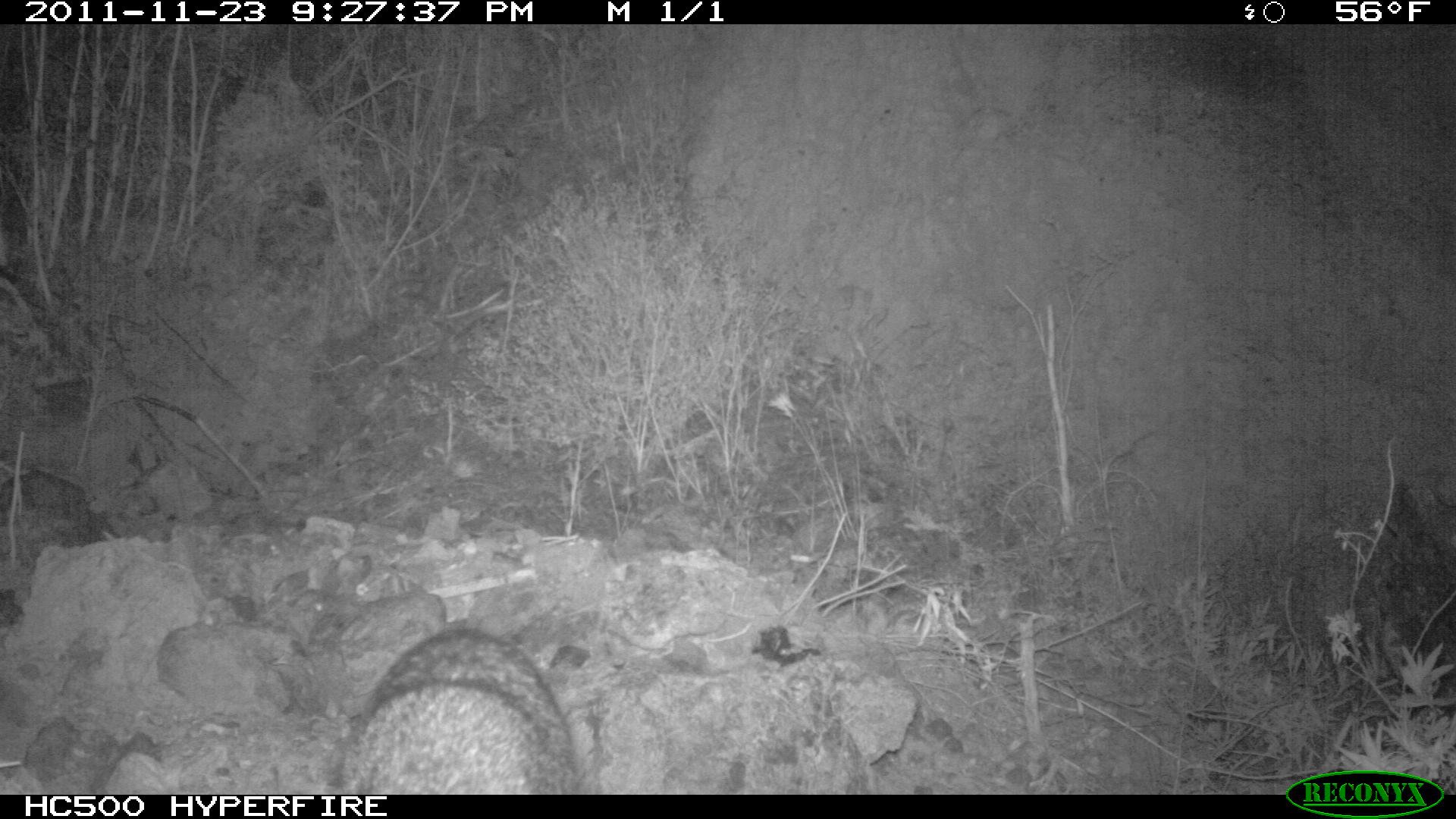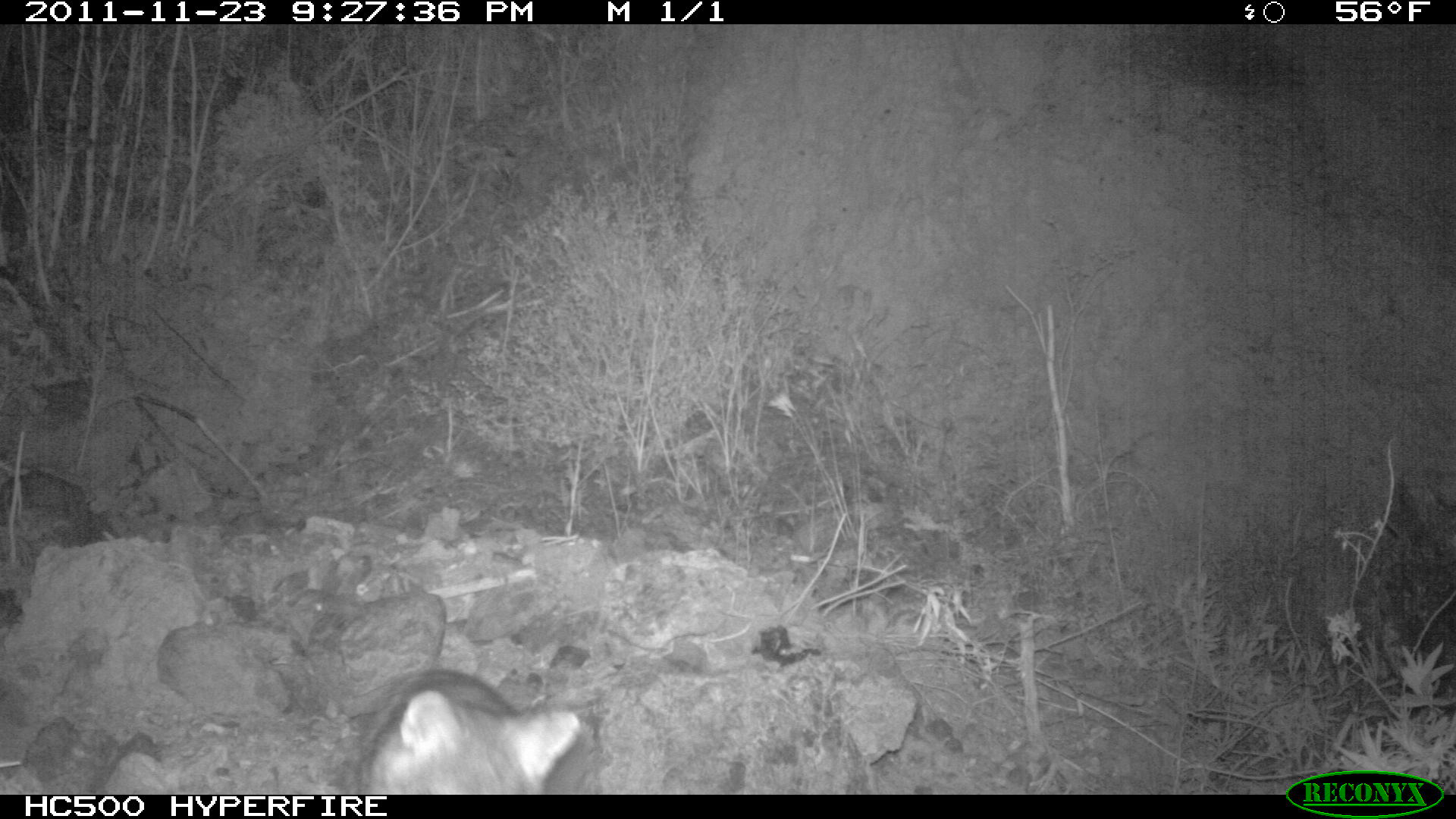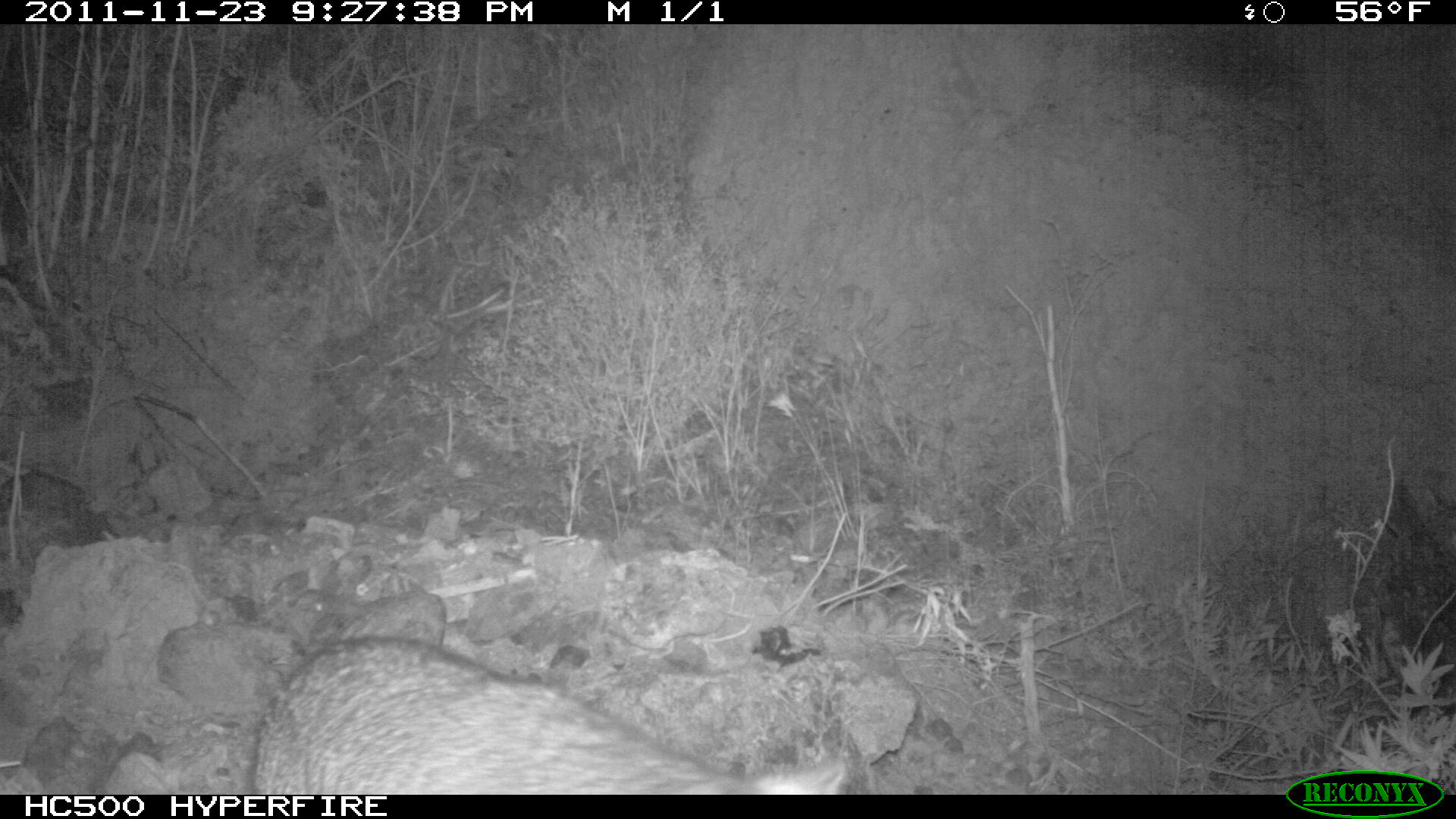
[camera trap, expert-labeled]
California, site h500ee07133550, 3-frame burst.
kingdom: Animalia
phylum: Chordata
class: Mammalia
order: Carnivora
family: Canidae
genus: Urocyon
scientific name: Urocyon littoralis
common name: island fox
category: fox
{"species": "fox (island fox) (Urocyon littoralis)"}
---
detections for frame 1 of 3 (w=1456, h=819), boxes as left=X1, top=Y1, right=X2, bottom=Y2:
fox: left=340, top=626, right=576, bottom=795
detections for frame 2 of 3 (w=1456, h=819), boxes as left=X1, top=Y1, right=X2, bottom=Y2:
fox: left=347, top=666, right=582, bottom=797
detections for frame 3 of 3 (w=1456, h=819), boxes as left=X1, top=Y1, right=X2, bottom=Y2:
fox: left=249, top=588, right=851, bottom=794